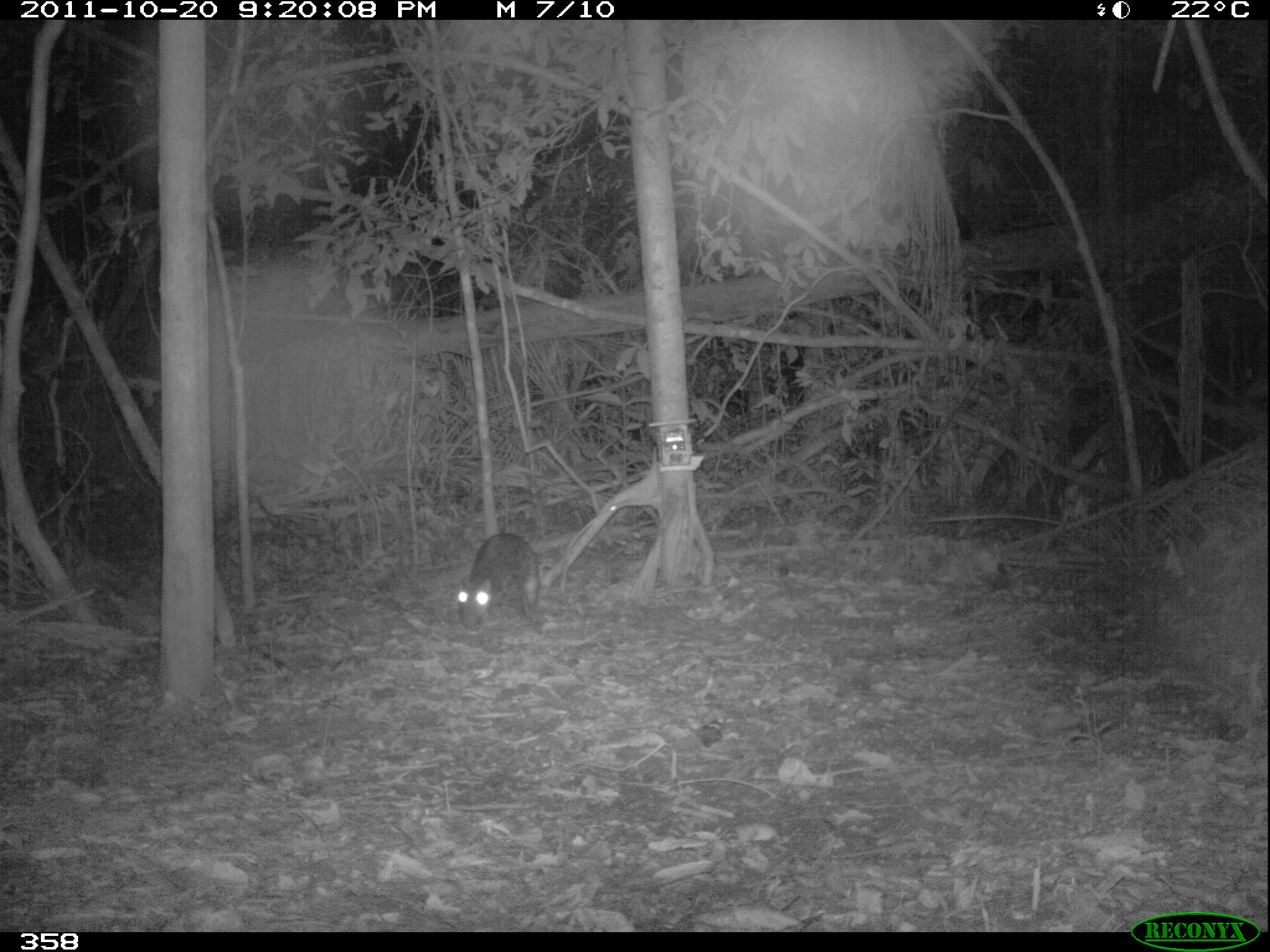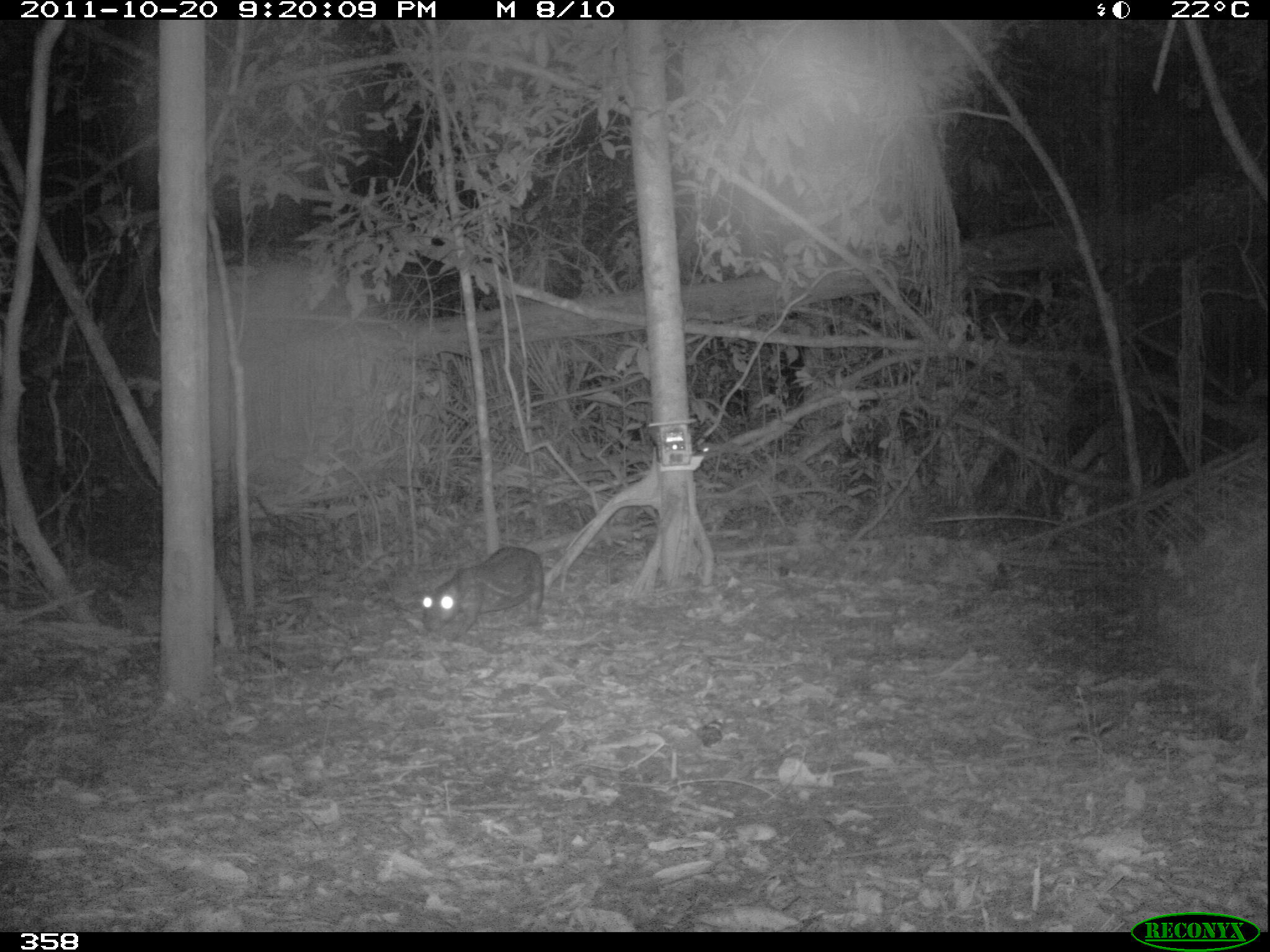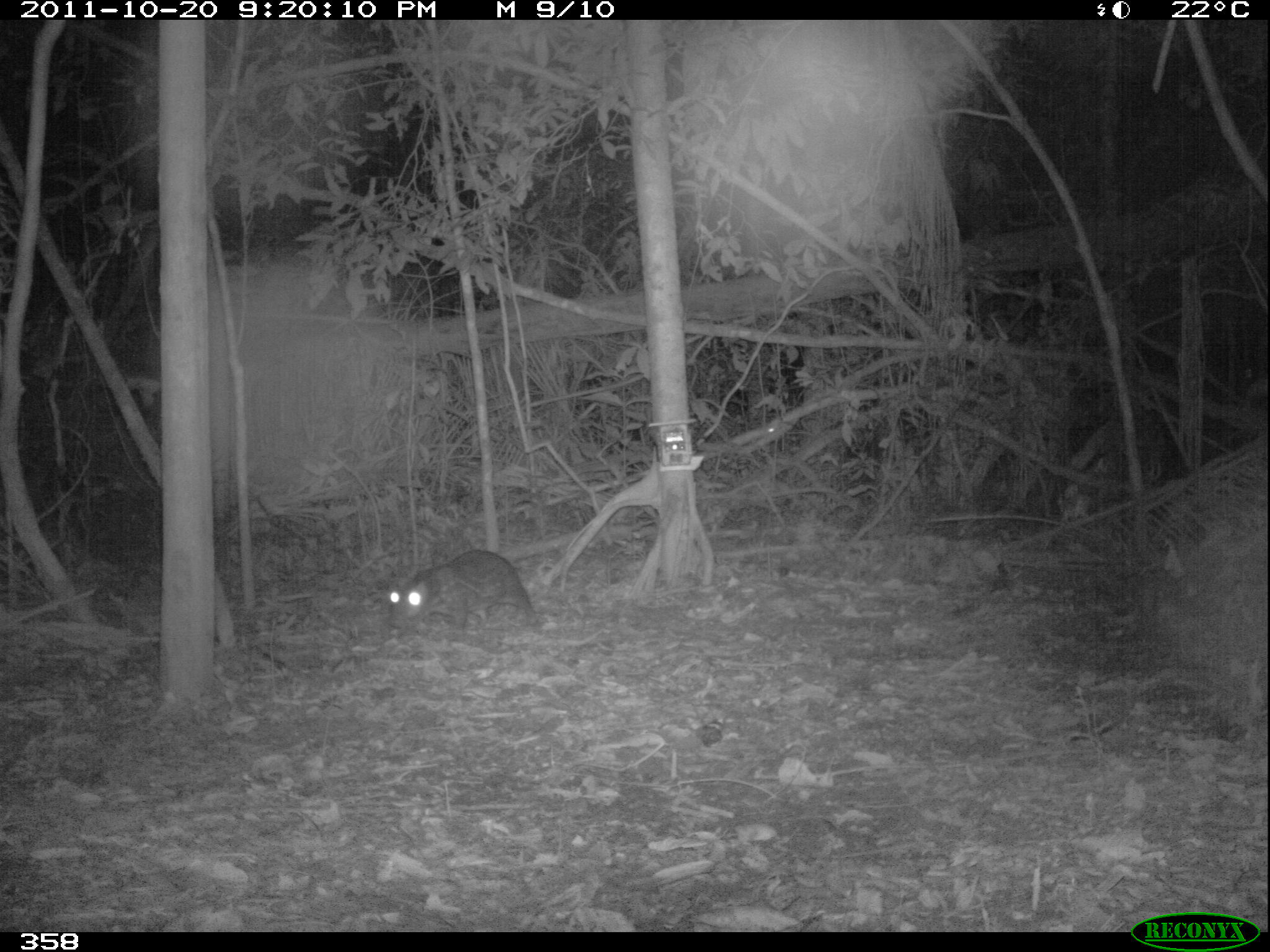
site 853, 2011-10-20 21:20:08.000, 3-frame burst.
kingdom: Animalia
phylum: Chordata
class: Mammalia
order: Rodentia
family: Cuniculidae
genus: Cuniculus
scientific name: Cuniculus paca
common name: spotted paca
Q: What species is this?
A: Cuniculus paca (spotted paca).